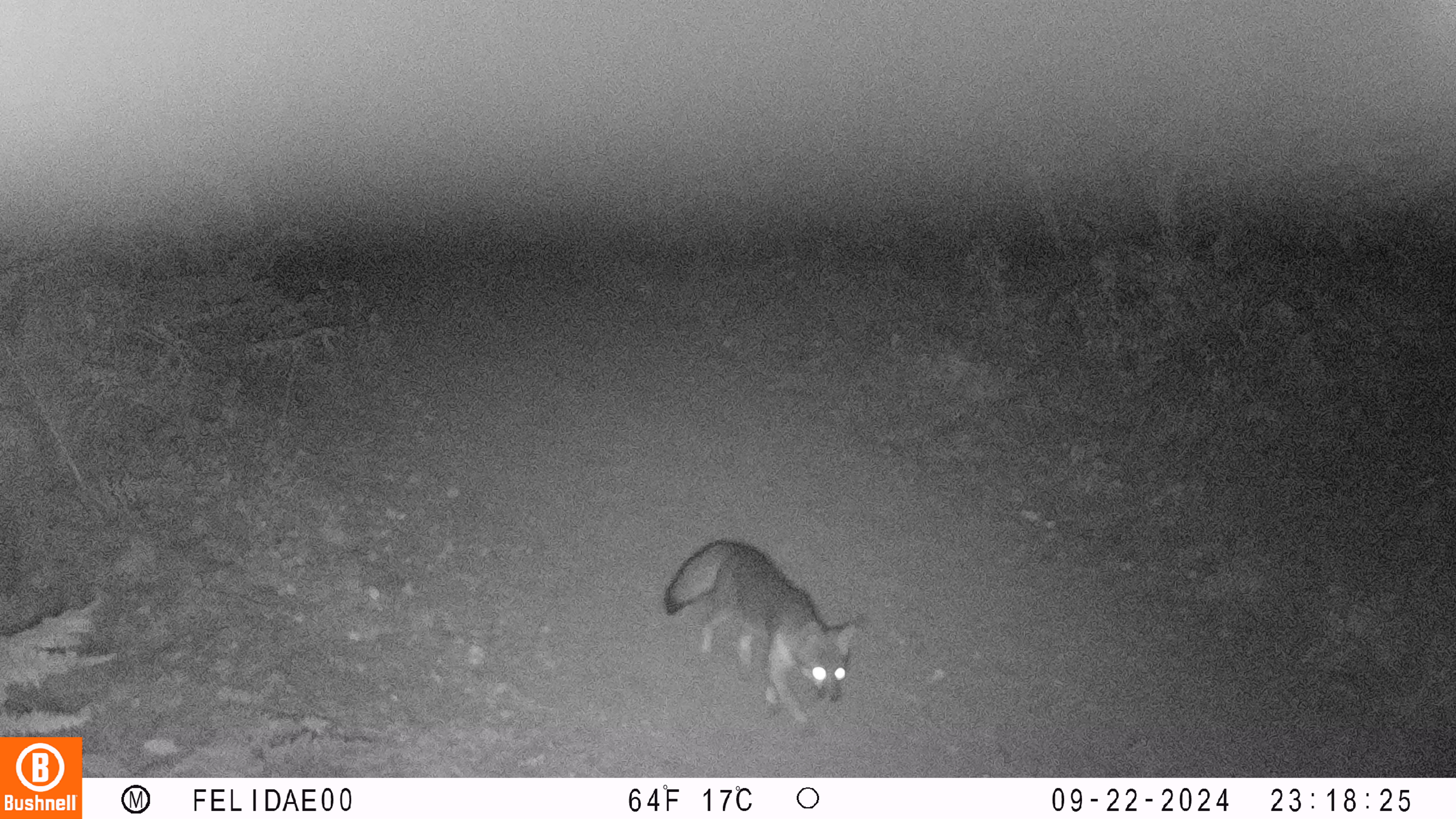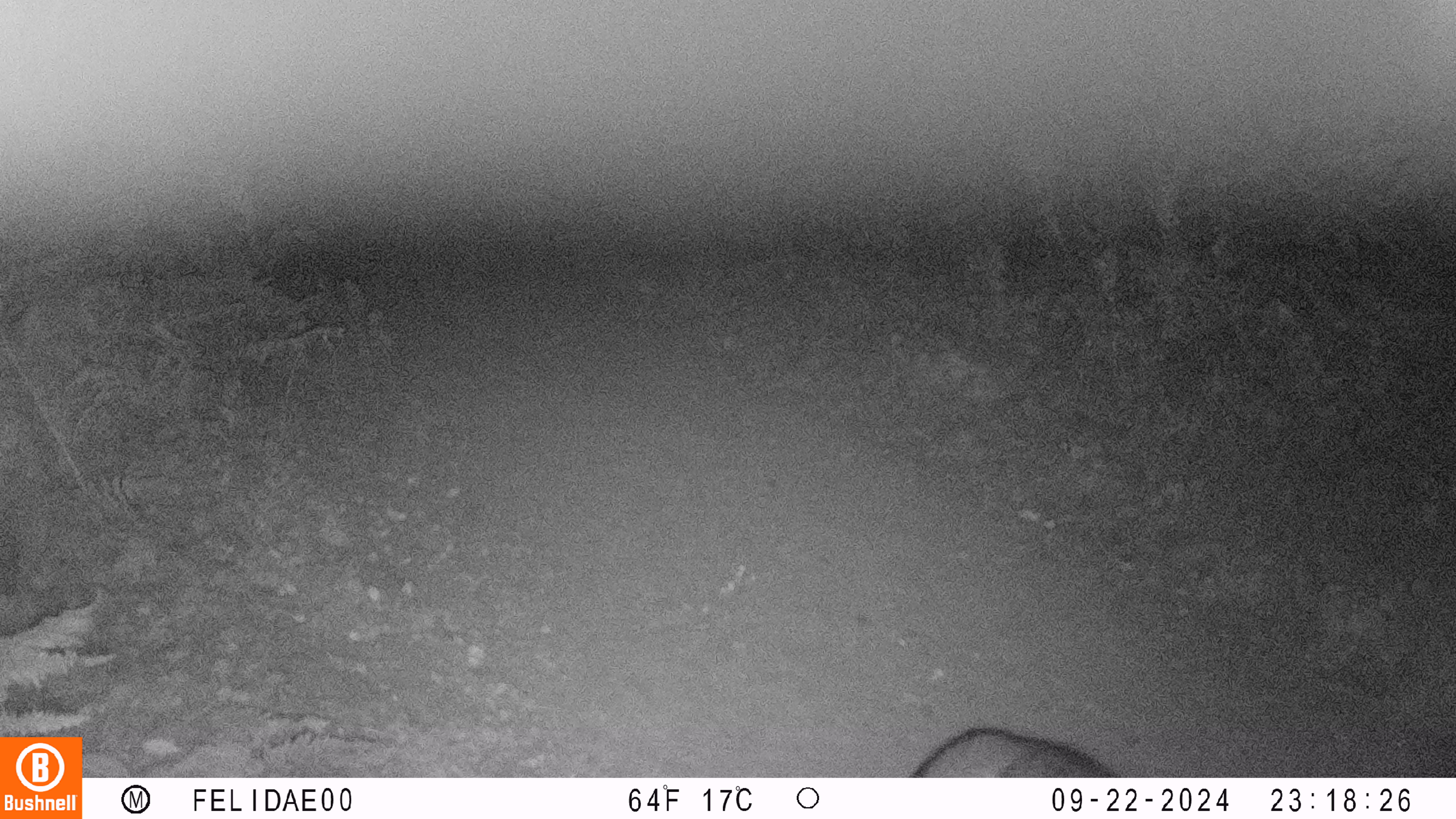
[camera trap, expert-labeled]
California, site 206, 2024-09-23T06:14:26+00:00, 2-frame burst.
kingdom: Animalia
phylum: Chordata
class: Mammalia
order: Carnivora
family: Canidae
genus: Urocyon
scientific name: Urocyon cinereoargenteus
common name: gray fox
Gray fox (Urocyon cinereoargenteus).